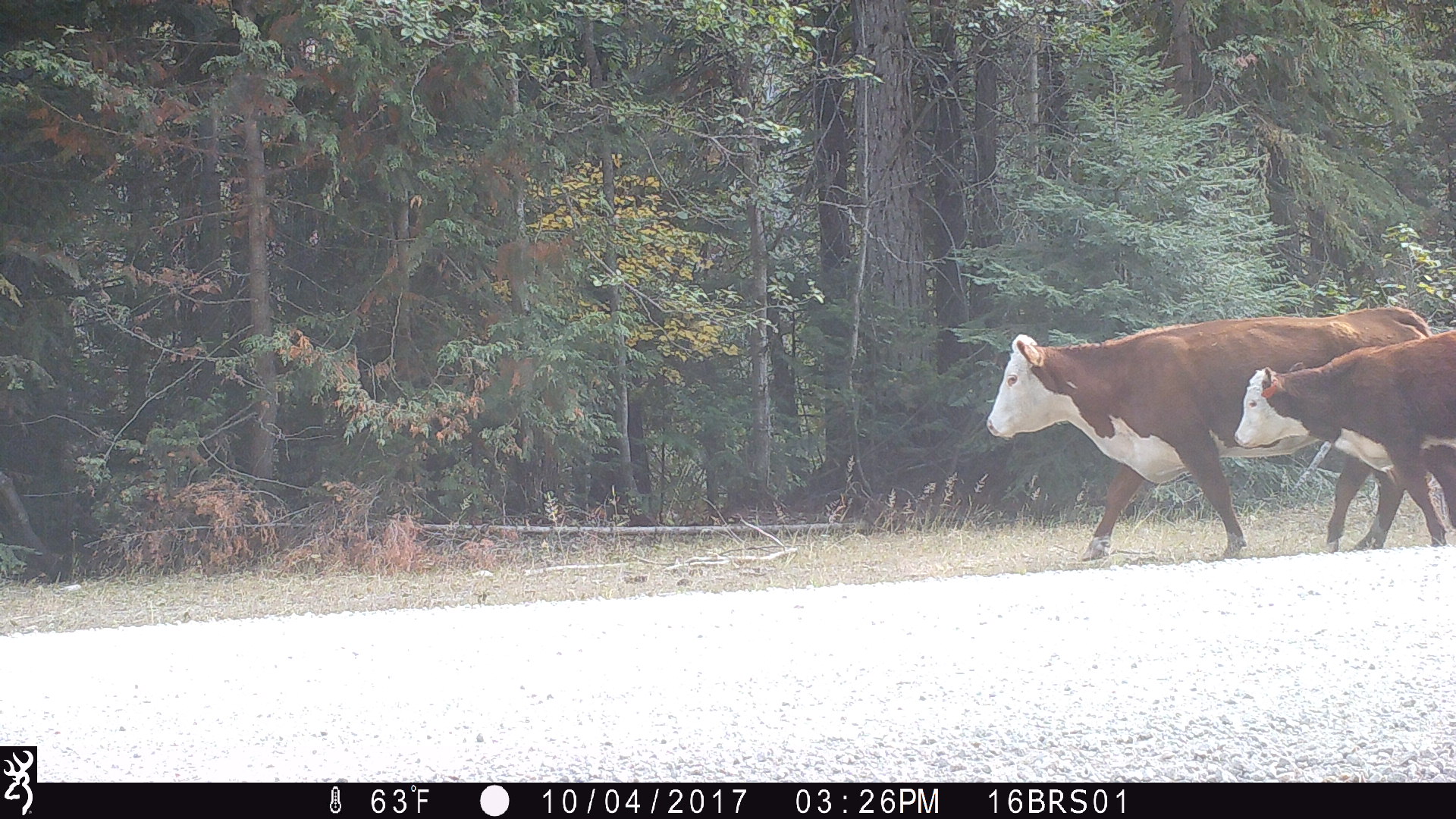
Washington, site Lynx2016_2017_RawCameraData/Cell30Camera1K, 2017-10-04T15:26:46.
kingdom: Animalia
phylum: Chordata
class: Mammalia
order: Artiodactyla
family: Bovidae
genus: Bos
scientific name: Bos taurus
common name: domestic cattle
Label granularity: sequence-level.